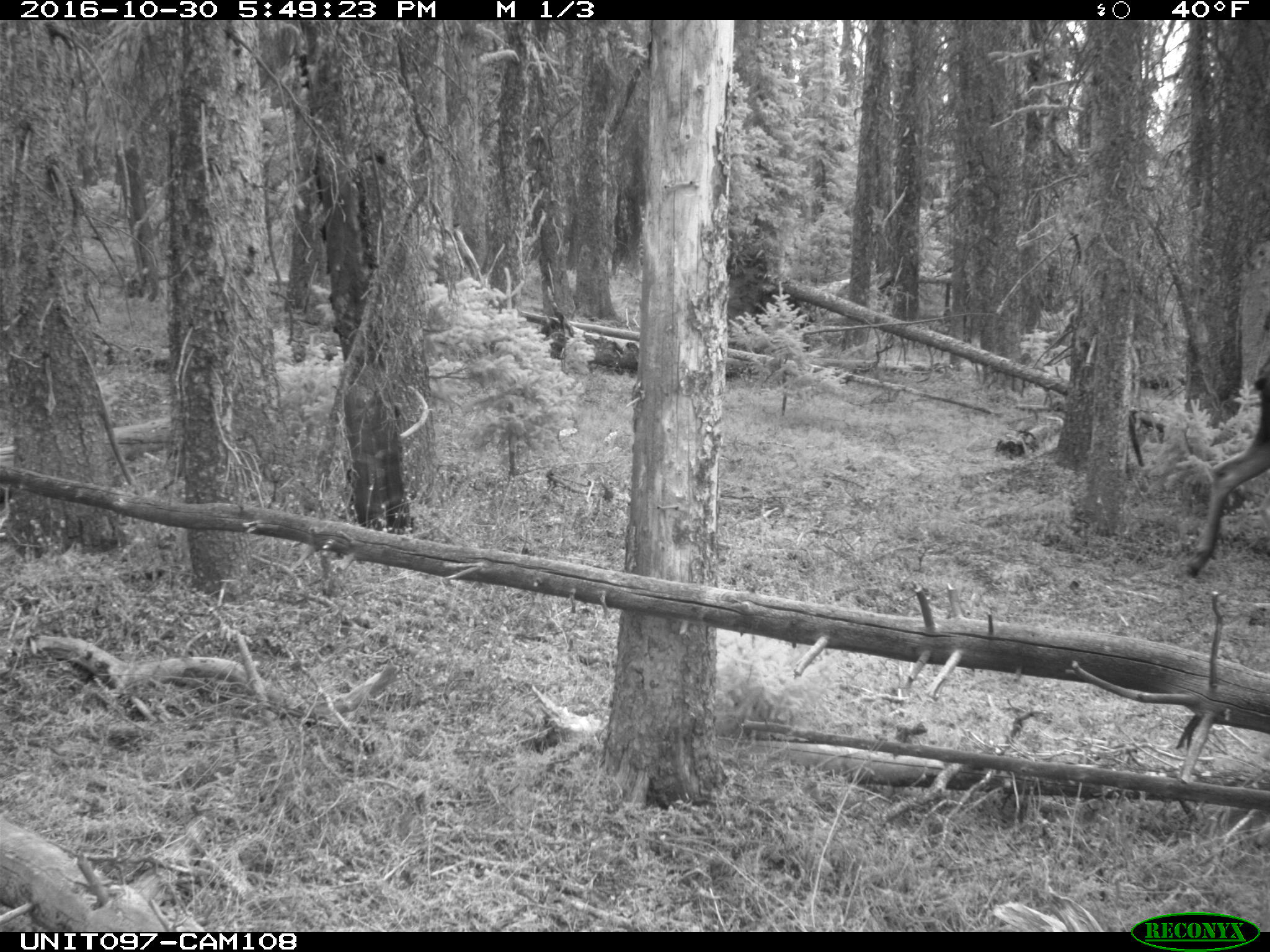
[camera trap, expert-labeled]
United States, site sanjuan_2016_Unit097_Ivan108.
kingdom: Animalia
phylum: Chordata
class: Mammalia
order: Artiodactyla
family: Cervidae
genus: Alces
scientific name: Alces alces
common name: moose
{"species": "Alces alces (moose)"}